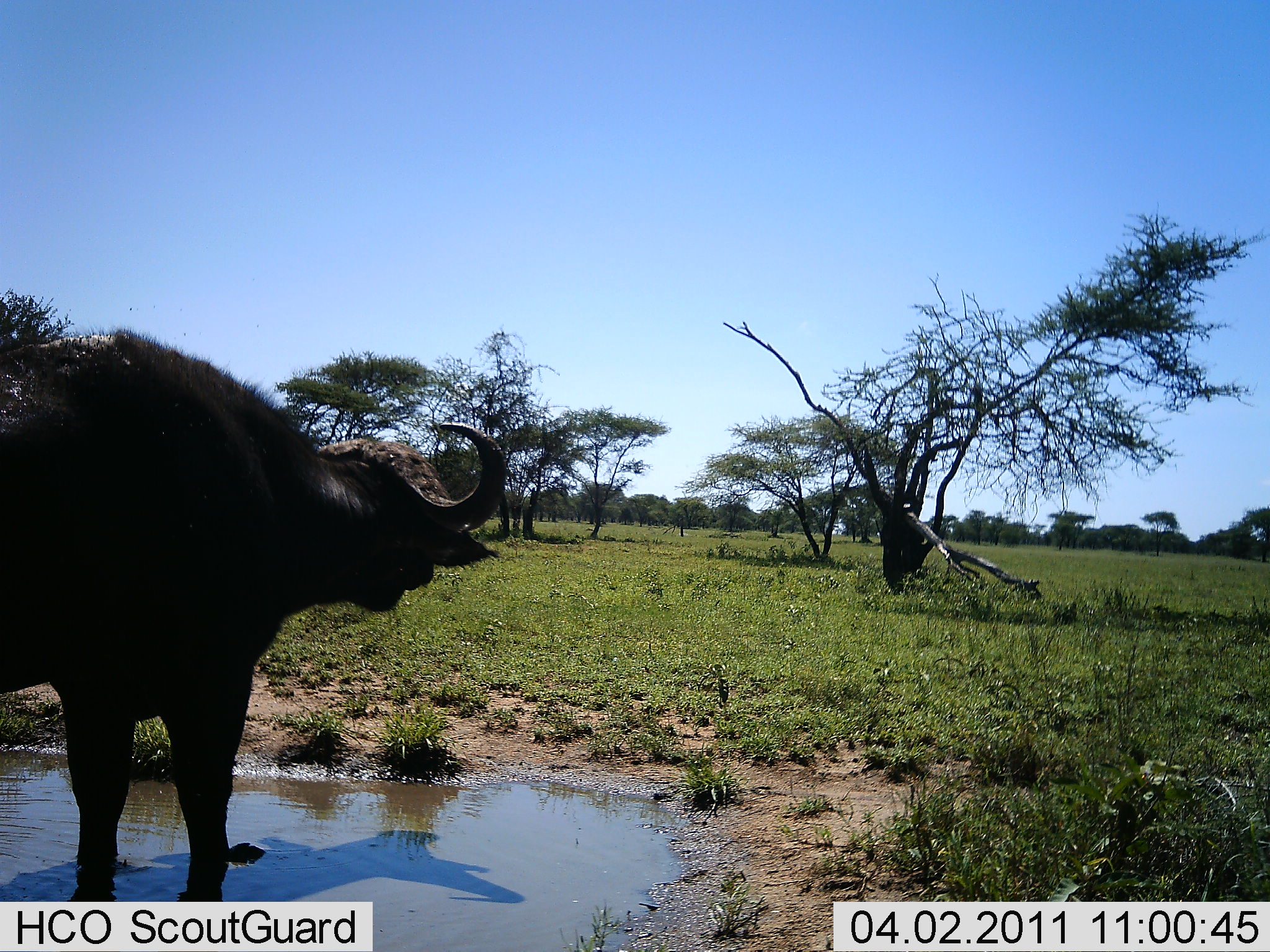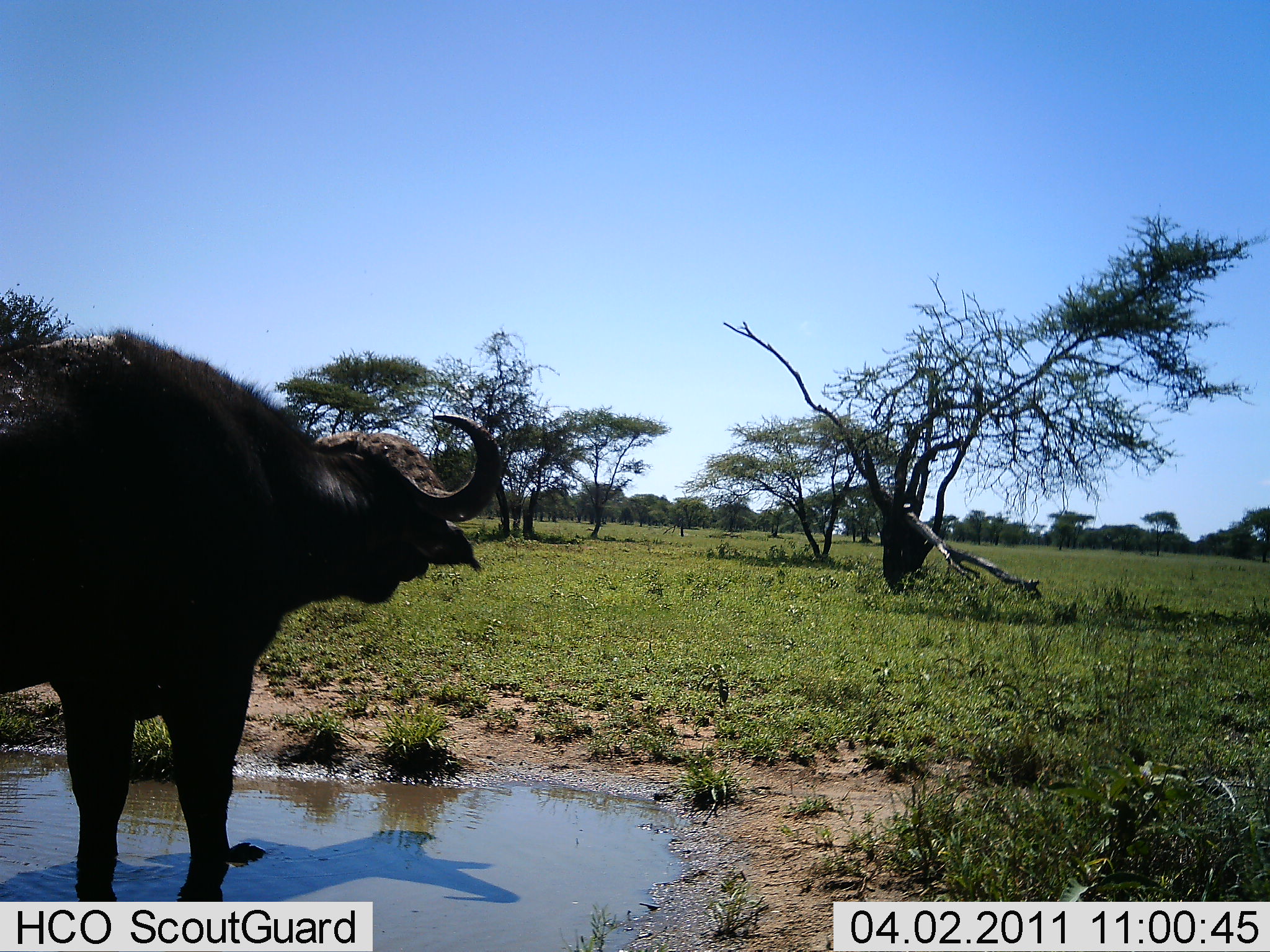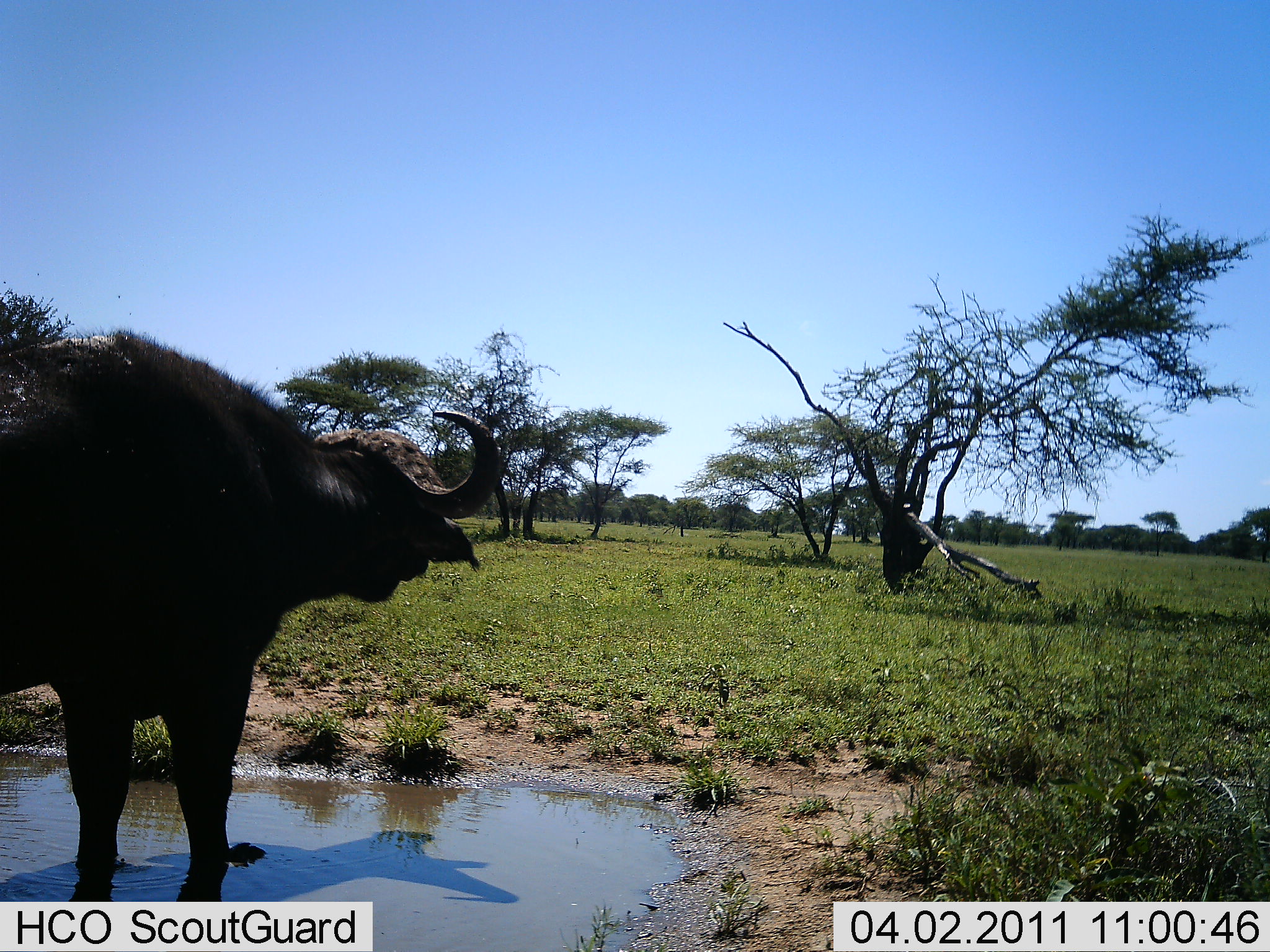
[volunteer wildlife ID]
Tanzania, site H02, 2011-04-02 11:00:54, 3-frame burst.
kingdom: Animalia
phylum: Chordata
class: Mammalia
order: Artiodactyla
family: Bovidae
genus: Syncerus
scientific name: Syncerus caffer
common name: cape buffalo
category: buffalo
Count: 1.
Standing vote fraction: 93%.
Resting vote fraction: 7%.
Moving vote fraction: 0%.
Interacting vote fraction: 0%.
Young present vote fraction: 0%.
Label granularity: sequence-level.